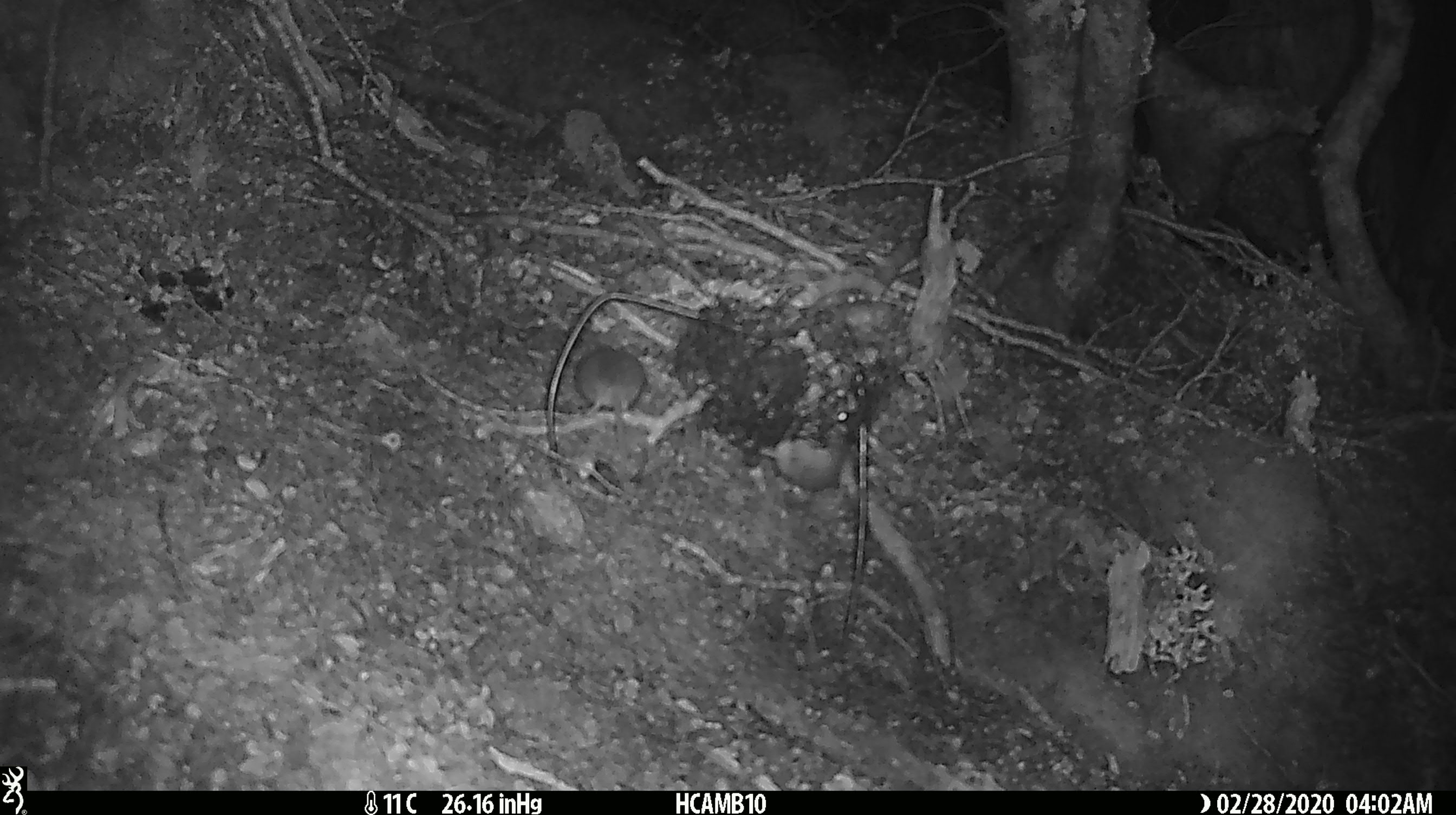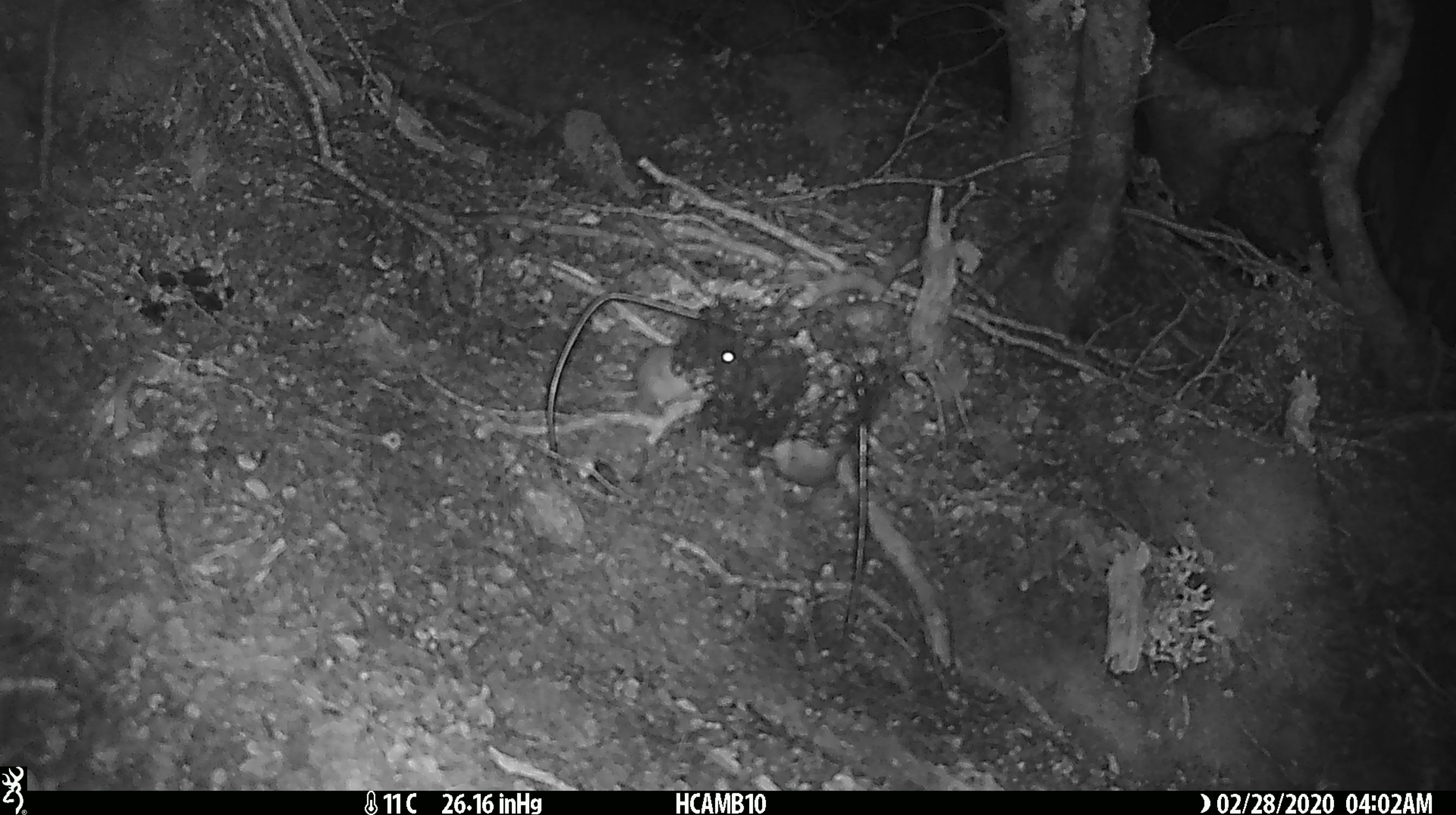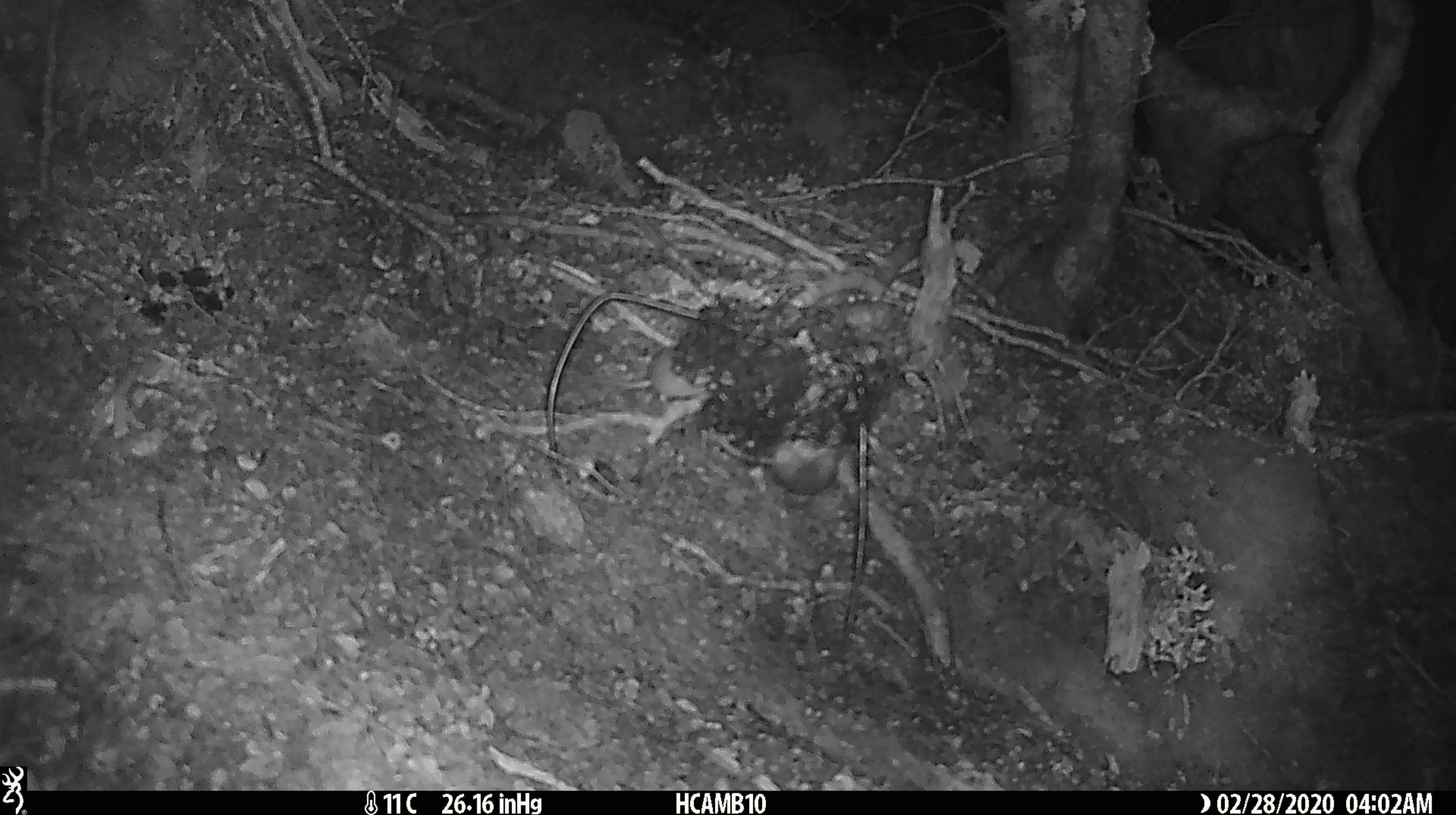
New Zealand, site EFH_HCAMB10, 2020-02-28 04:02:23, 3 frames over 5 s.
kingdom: Animalia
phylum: Chordata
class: Mammalia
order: Rodentia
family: Muridae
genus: Mus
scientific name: Mus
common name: mouse